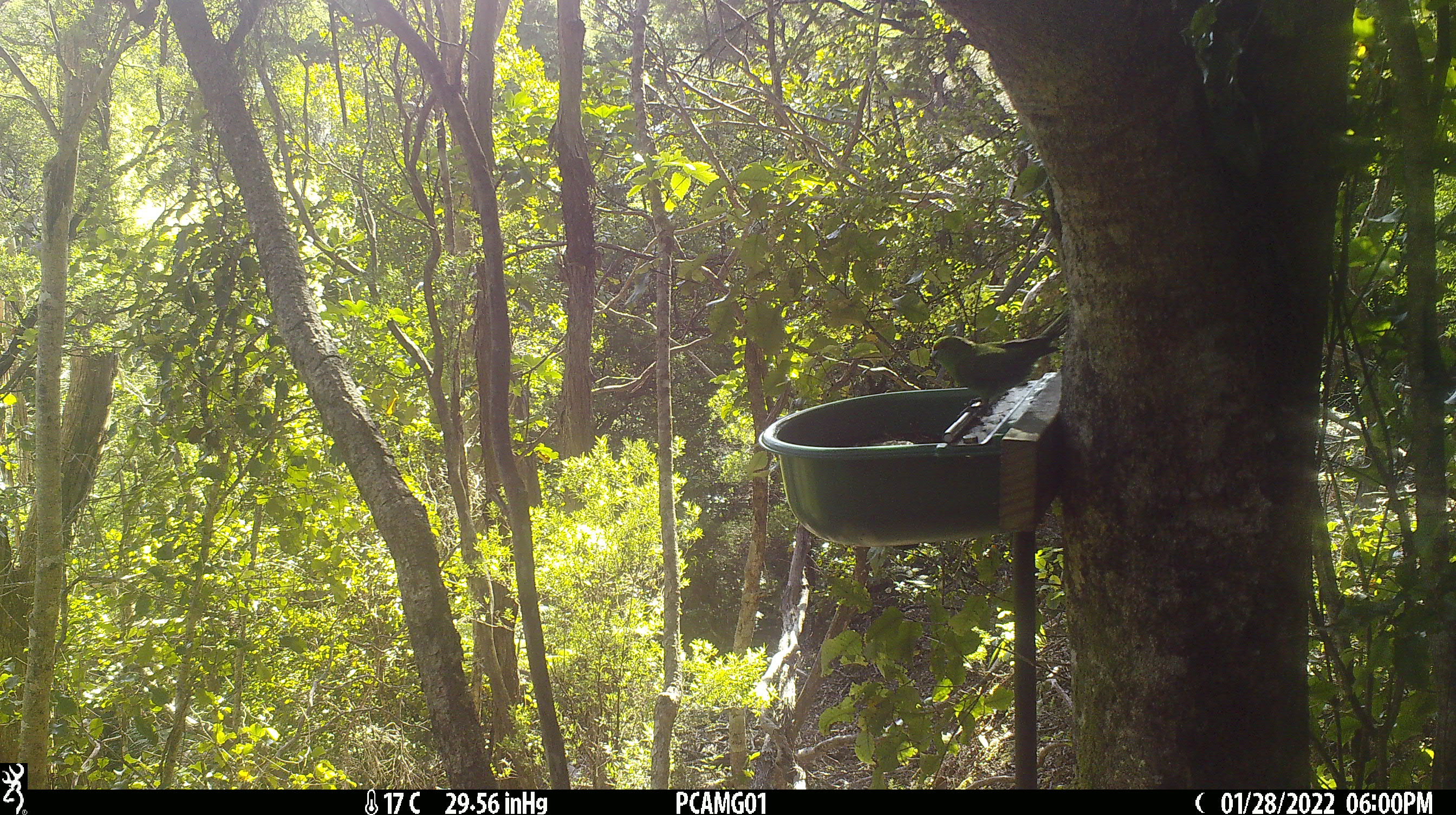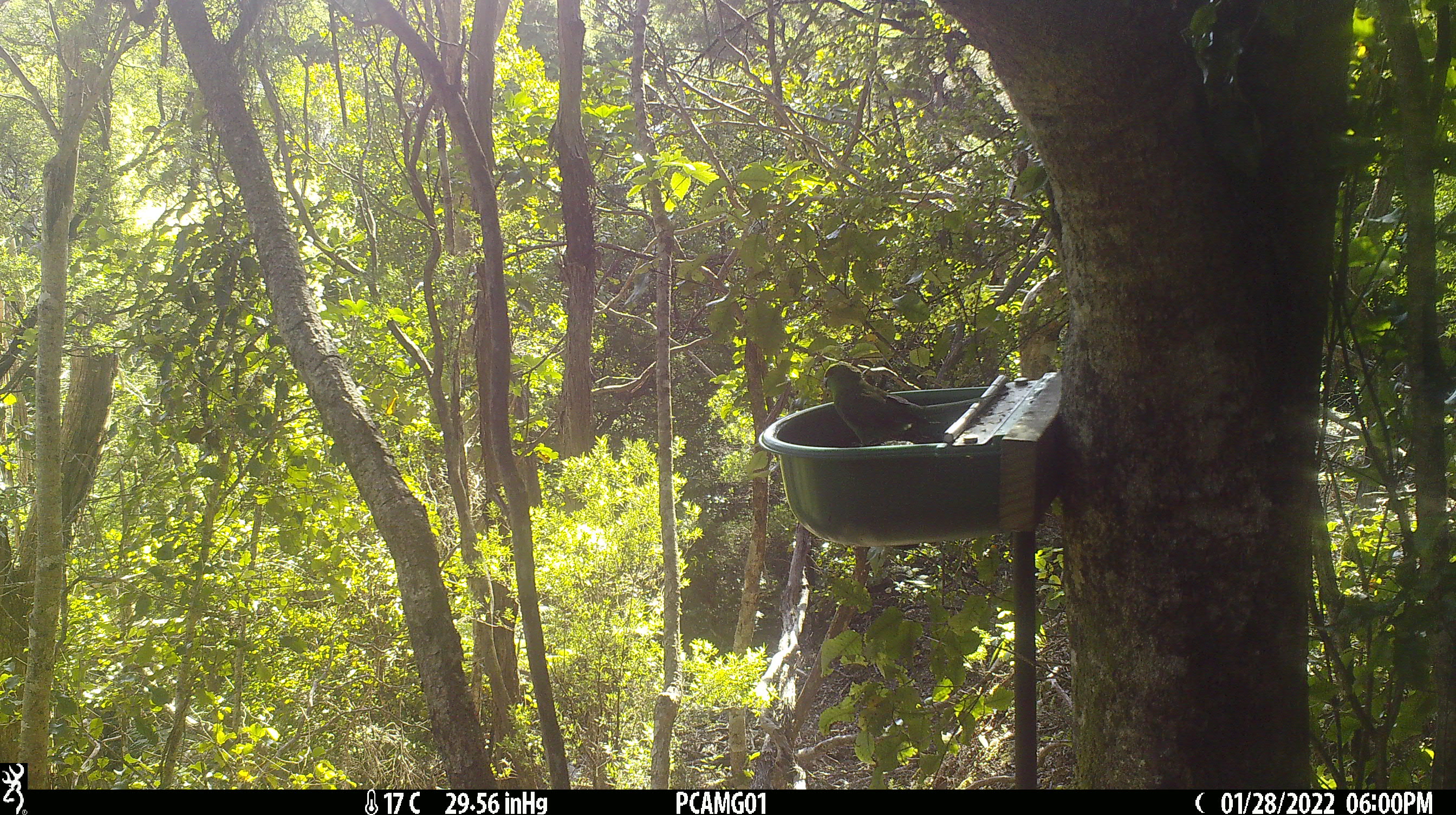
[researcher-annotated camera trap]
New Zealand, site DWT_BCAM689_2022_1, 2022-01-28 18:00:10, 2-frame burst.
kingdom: Animalia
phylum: Chordata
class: Aves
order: Psittaciformes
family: Psittaculidae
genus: Cyanoramphus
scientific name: Cyanoramphus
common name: parakeet